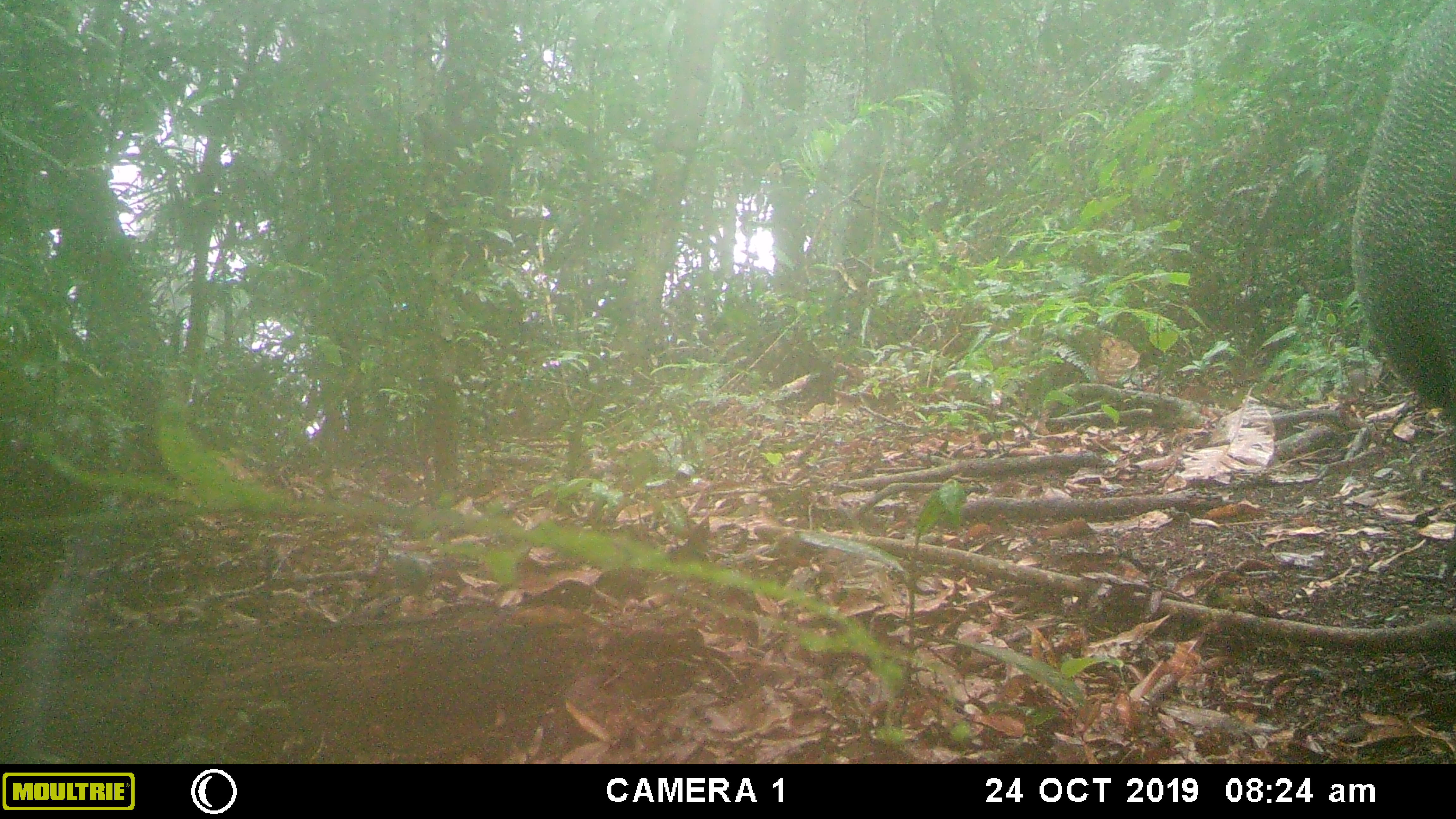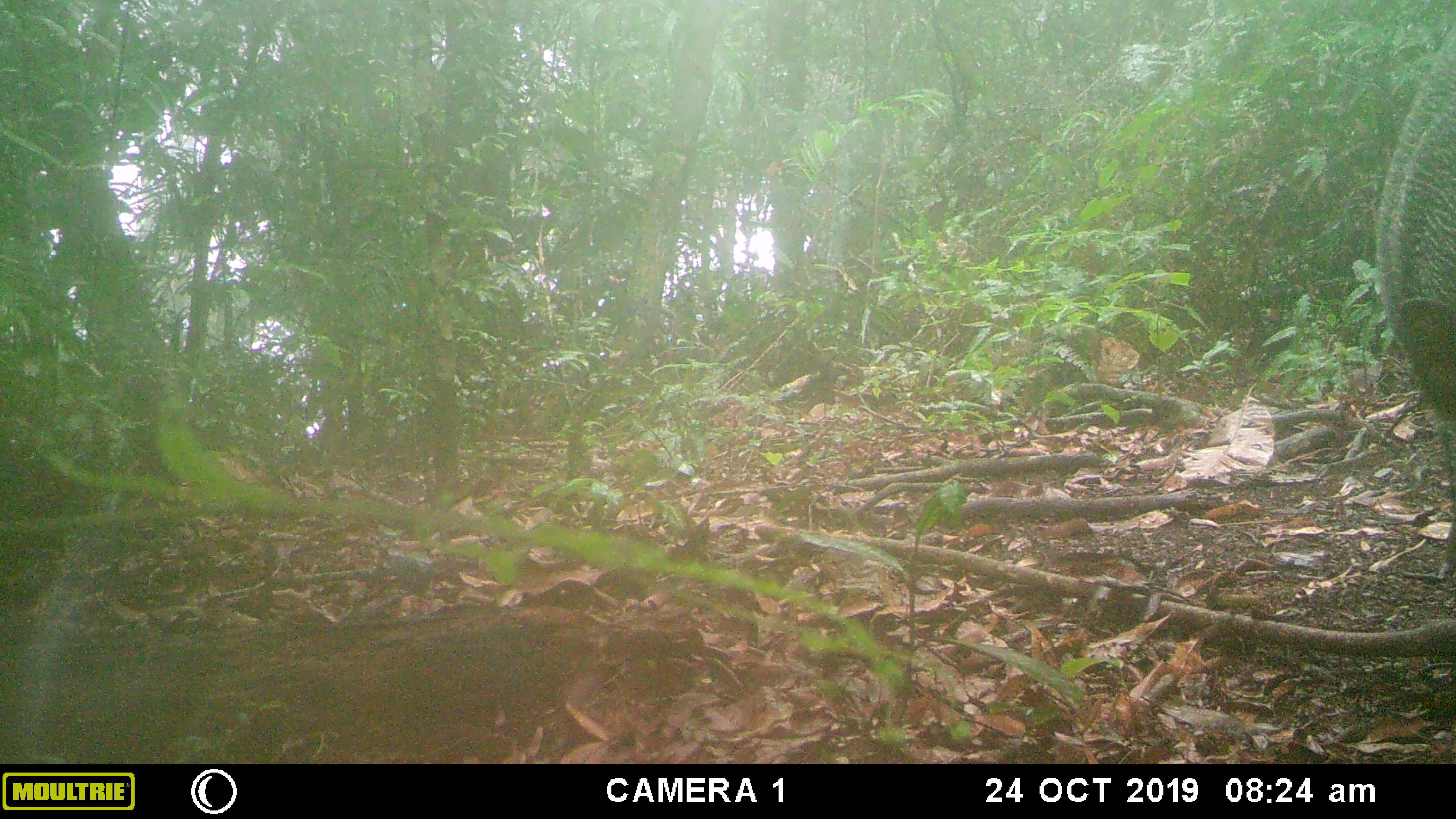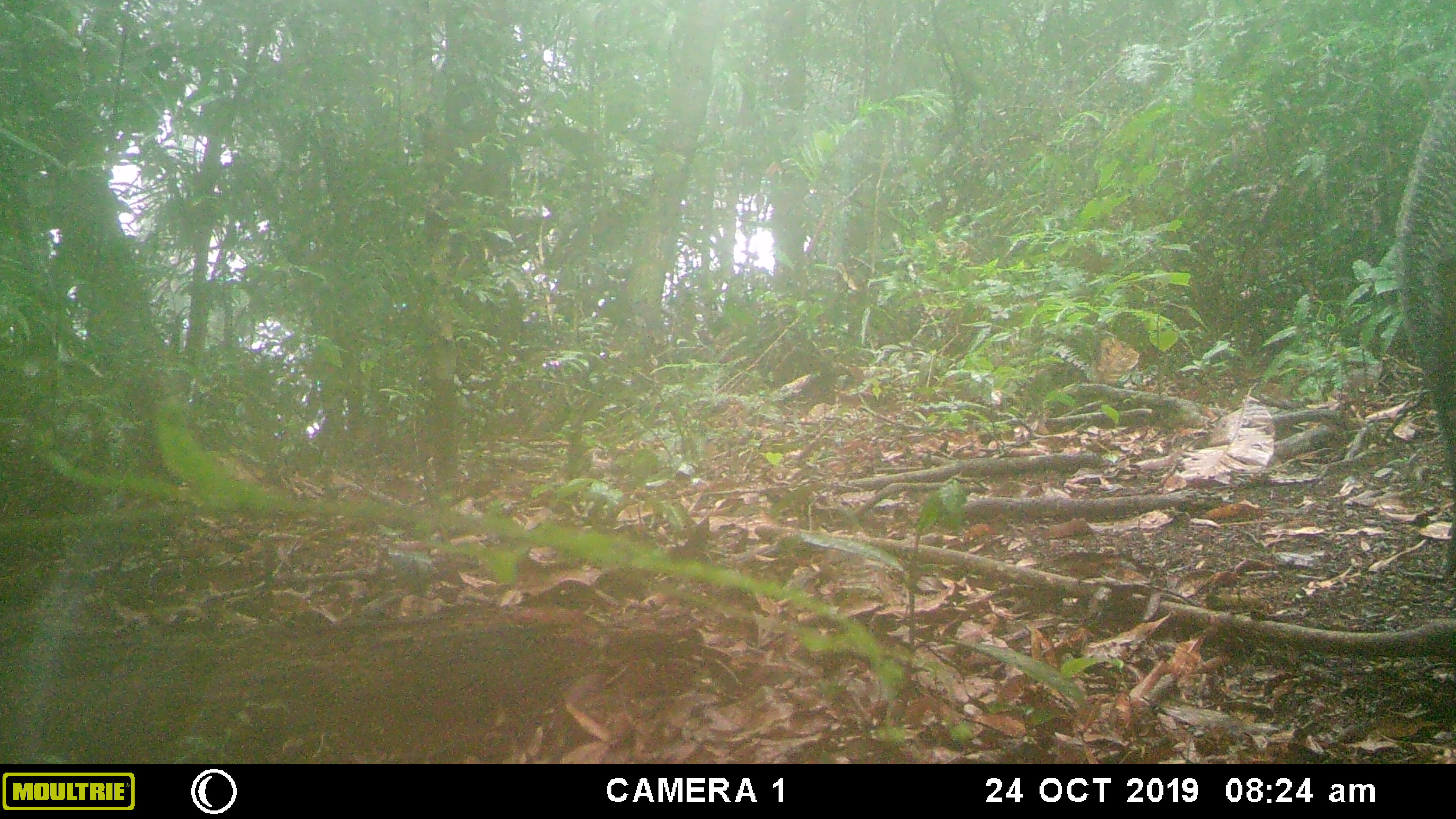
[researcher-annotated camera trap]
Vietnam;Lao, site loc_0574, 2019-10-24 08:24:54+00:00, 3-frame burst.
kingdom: Animalia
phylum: Chordata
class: Mammalia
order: Artiodactyla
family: Suidae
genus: Sus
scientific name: Sus scrofa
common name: eurasian wild pig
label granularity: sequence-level